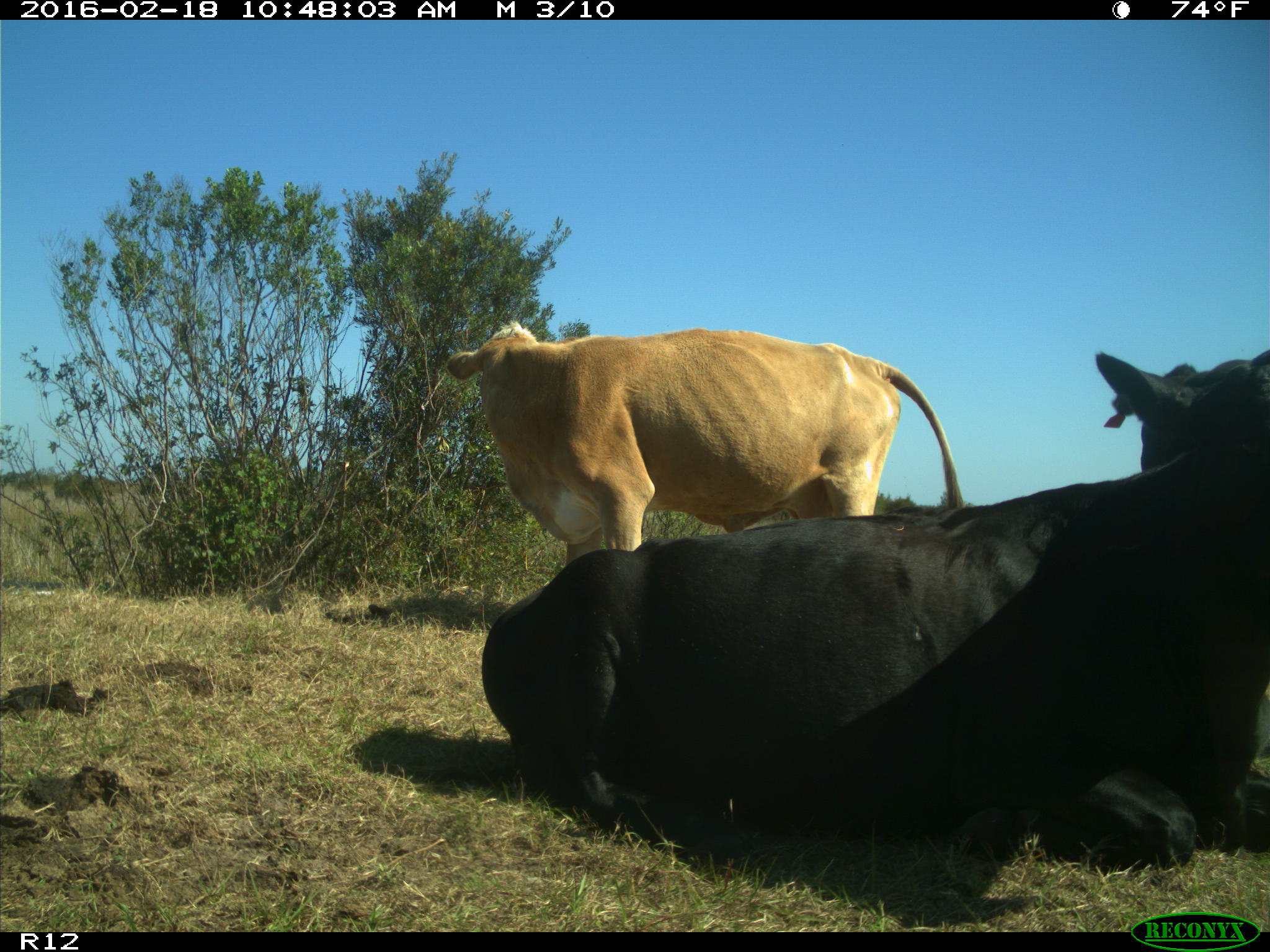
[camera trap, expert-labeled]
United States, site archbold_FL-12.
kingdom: Animalia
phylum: Chordata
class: Mammalia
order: Artiodactyla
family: Bovidae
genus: Bos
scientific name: Bos taurus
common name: domestic cow